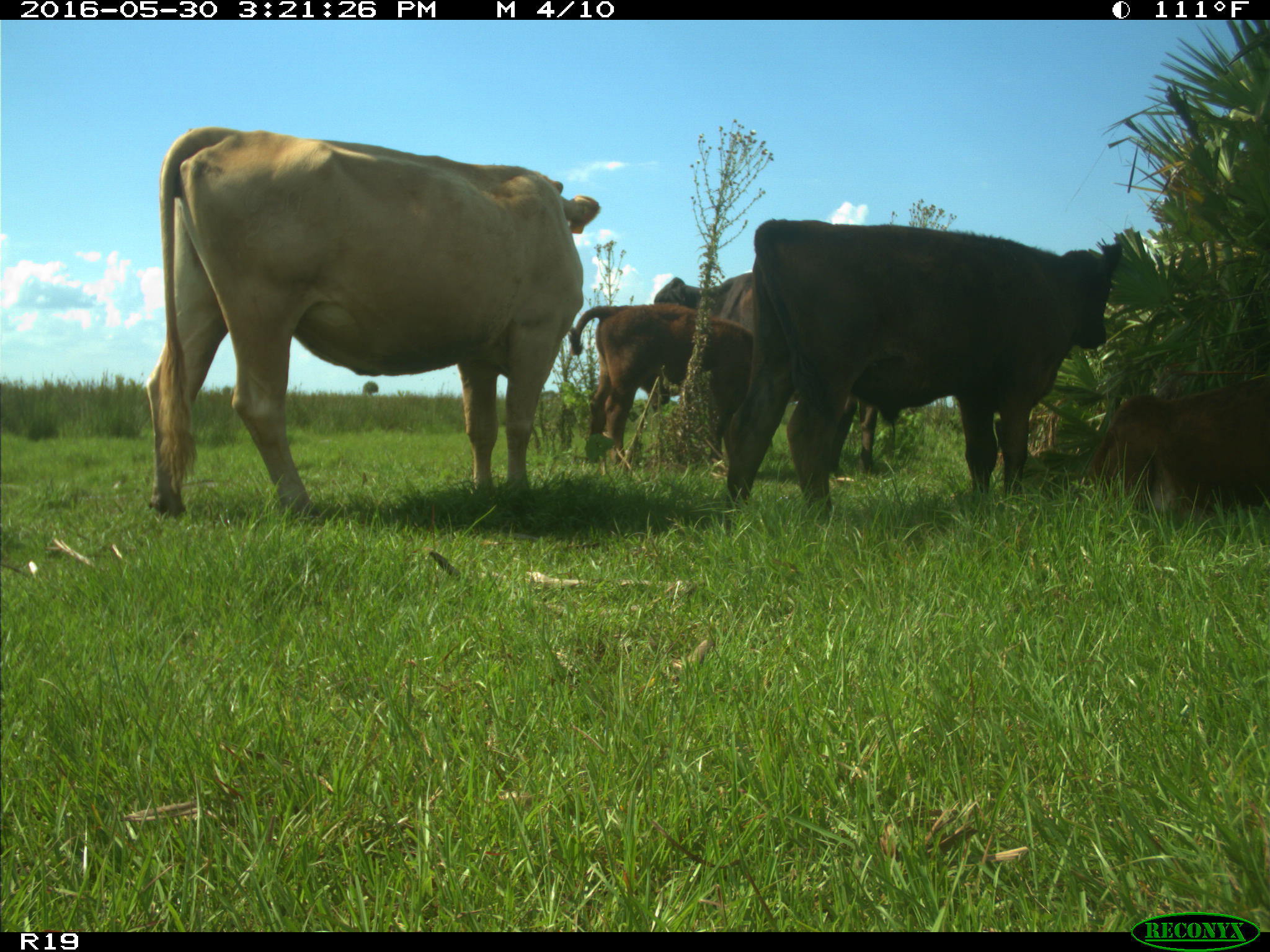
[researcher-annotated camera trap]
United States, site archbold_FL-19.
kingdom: Animalia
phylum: Chordata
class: Mammalia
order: Artiodactyla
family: Bovidae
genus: Bos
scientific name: Bos taurus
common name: domestic cow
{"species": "Bos taurus (domestic cow)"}